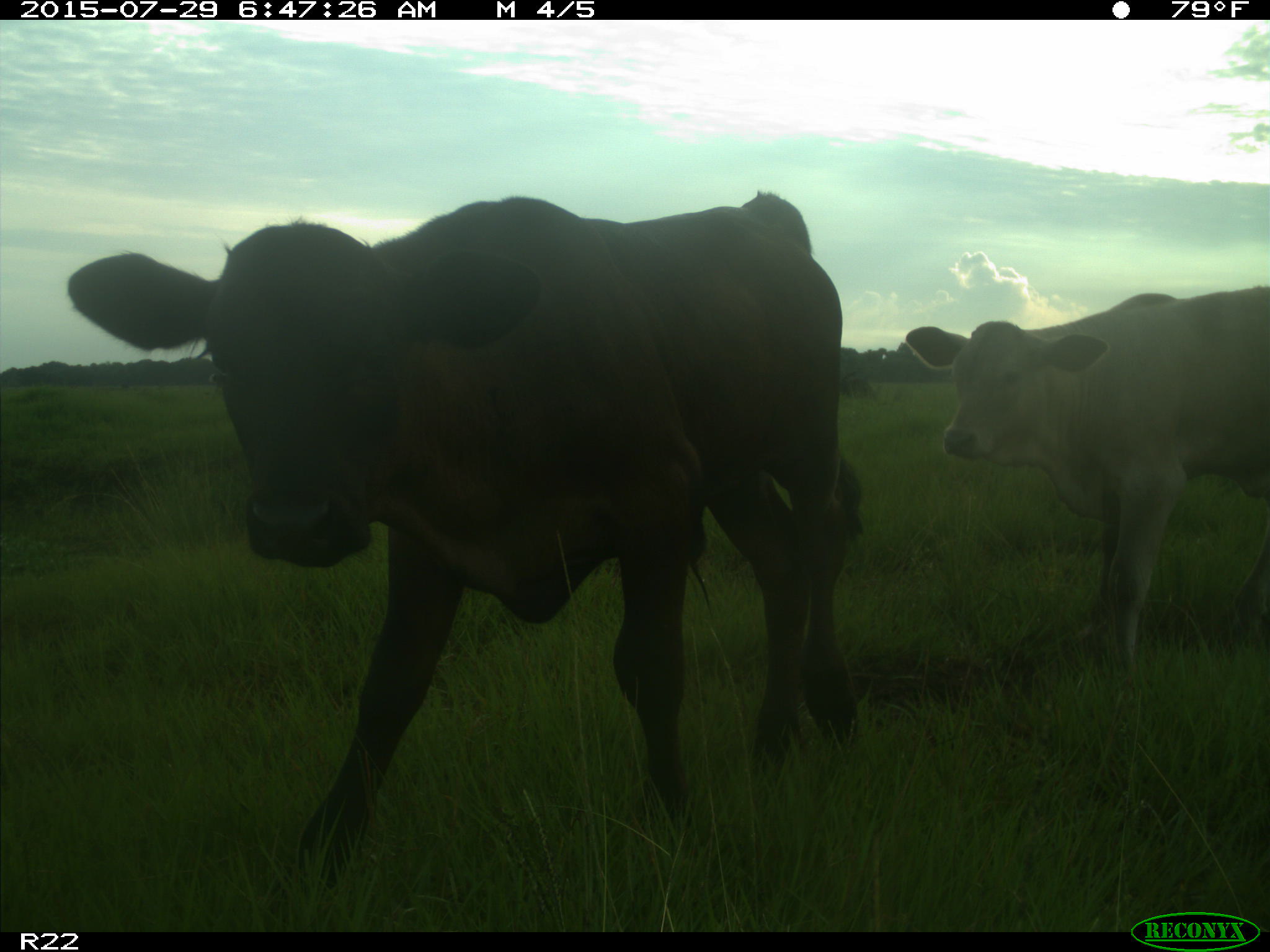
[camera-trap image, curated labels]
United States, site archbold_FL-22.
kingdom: Animalia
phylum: Chordata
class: Mammalia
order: Artiodactyla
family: Bovidae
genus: Bos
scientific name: Bos taurus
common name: domestic cow